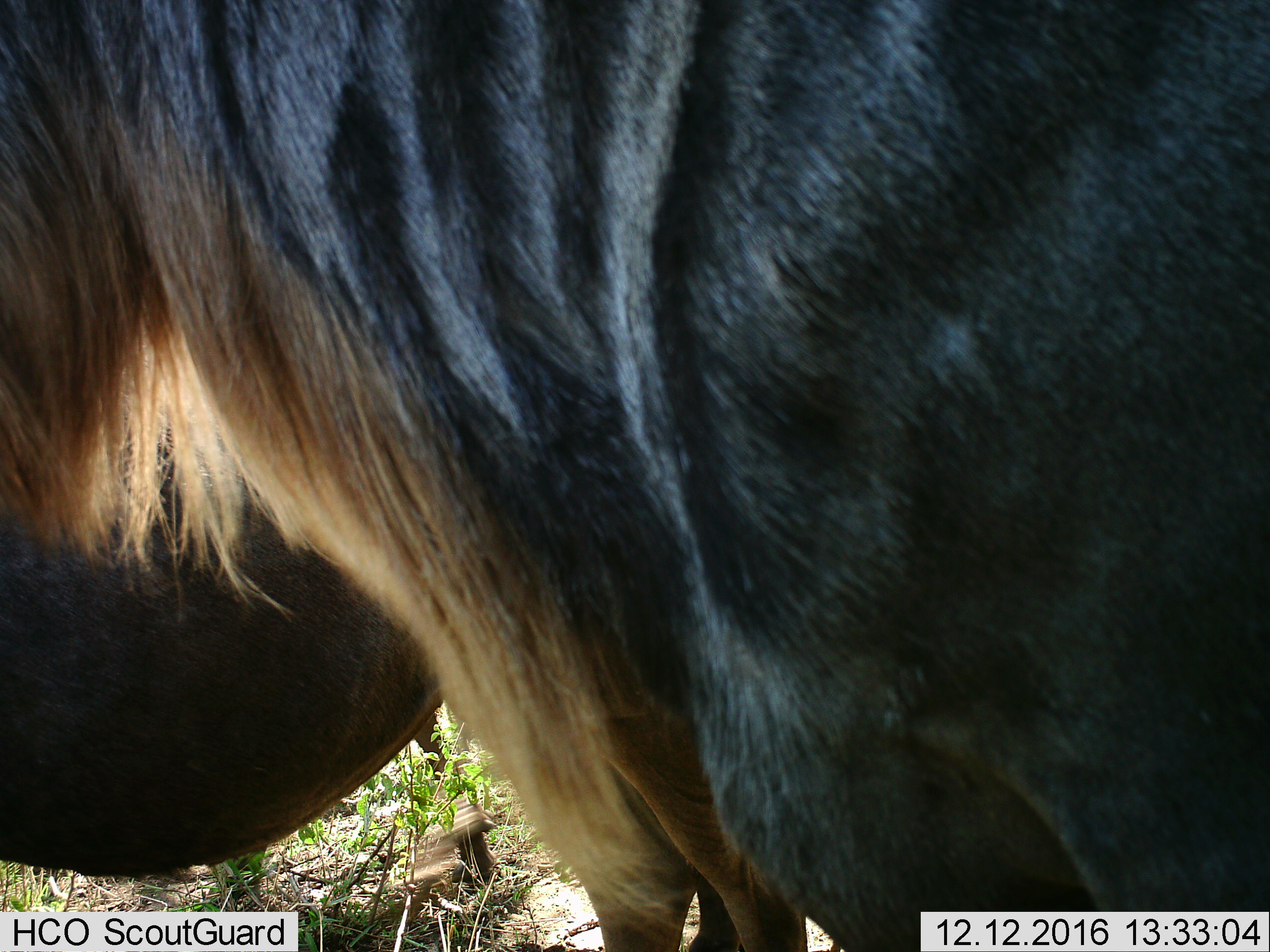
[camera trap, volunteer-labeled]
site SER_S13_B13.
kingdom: Animalia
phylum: Chordata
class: Mammalia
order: Artiodactyla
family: Bovidae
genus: Connochaetes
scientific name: Connochaetes taurinus taurinus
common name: blue wildebeest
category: wildebeestblue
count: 2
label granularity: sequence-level